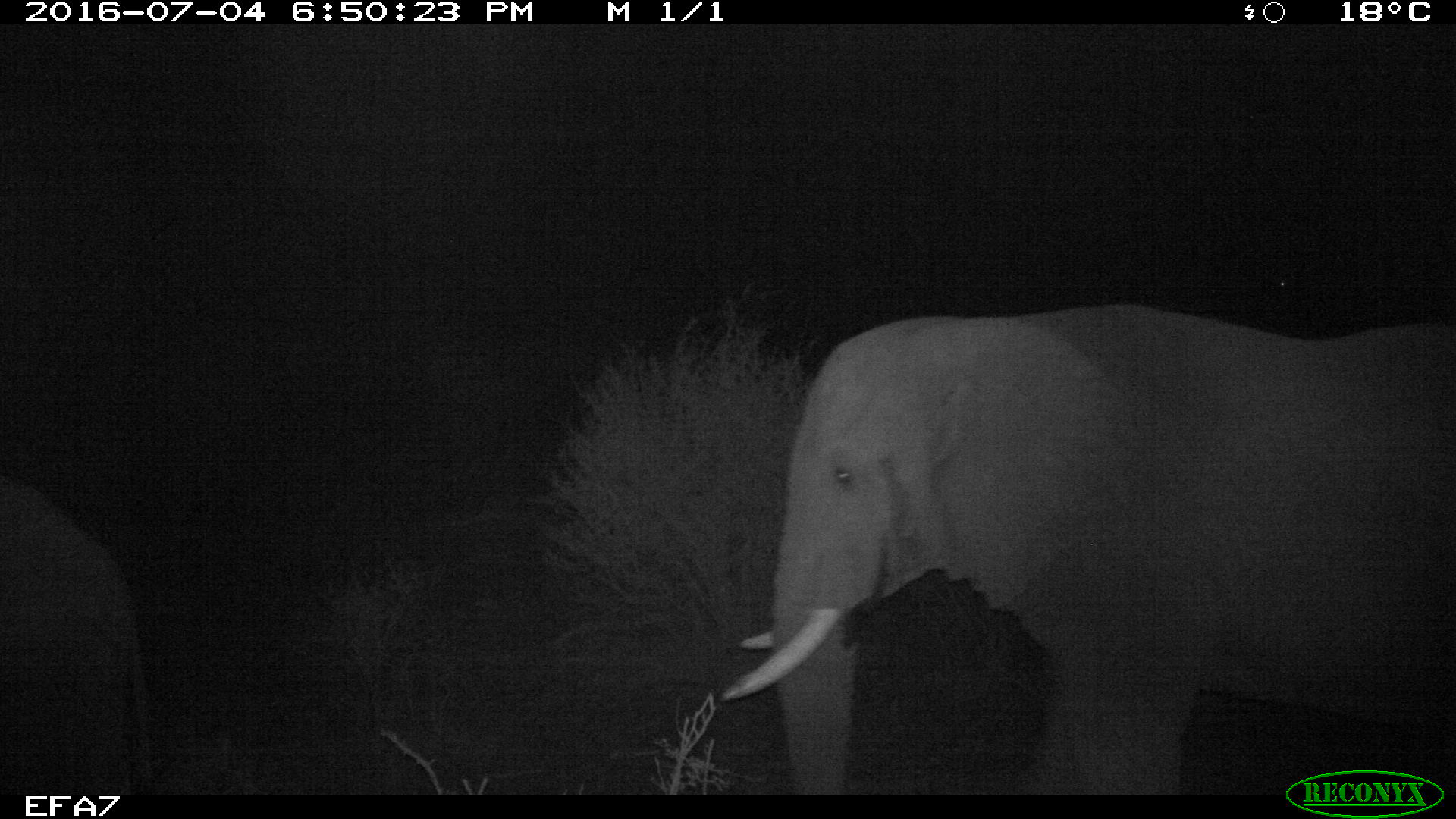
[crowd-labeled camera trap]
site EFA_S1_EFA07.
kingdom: Animalia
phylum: Chordata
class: Mammalia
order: Proboscidea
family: Elephantidae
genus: Loxodonta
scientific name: Loxodonta africana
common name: african bush elephant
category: elephant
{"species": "elephant (african bush elephant) (Loxodonta africana)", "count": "1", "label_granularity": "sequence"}